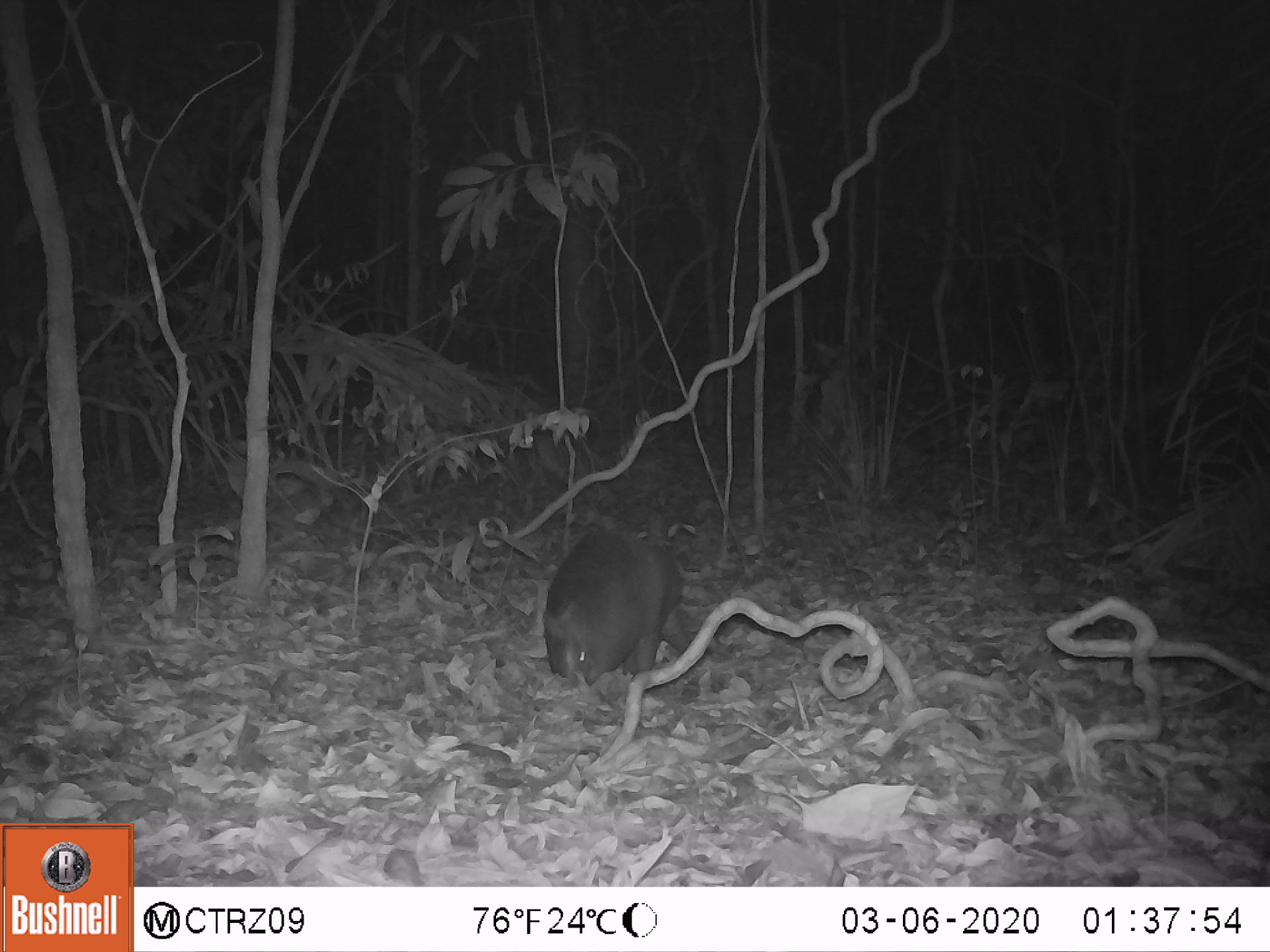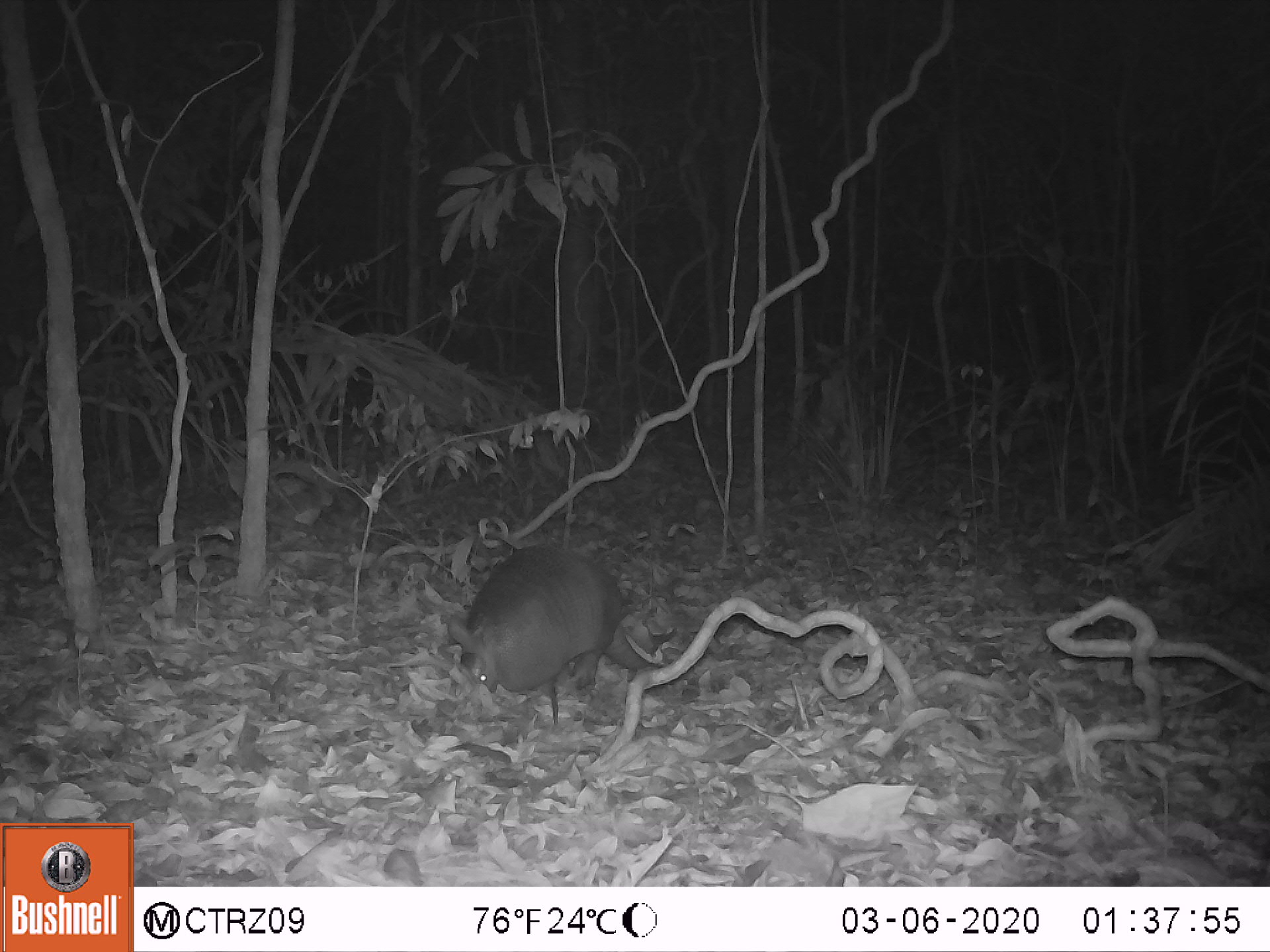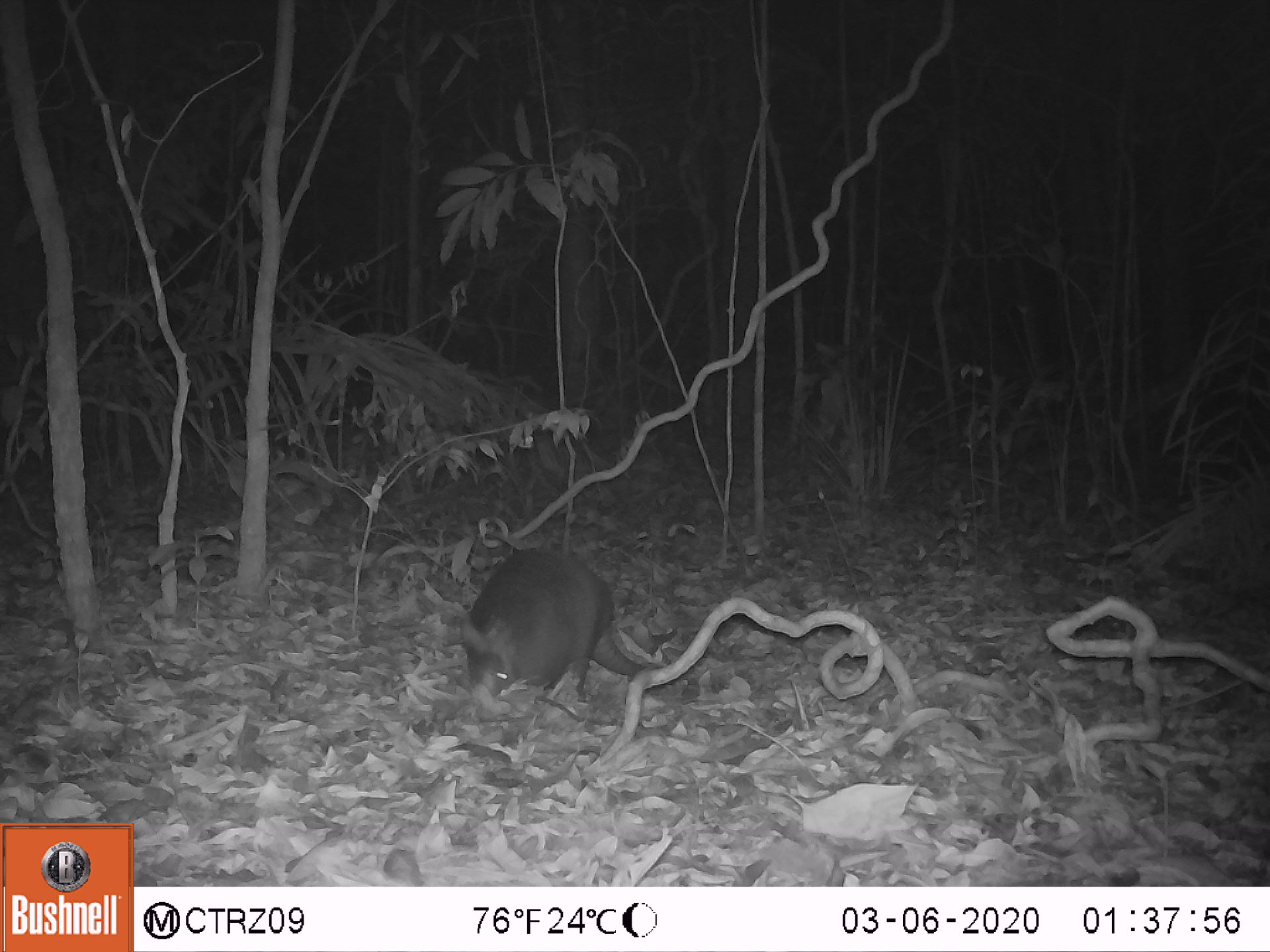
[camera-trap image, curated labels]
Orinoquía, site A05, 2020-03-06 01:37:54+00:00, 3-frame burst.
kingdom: Animalia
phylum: Chordata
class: Mammalia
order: Cingulata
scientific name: Cingulata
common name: armadillo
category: unknown armadillo